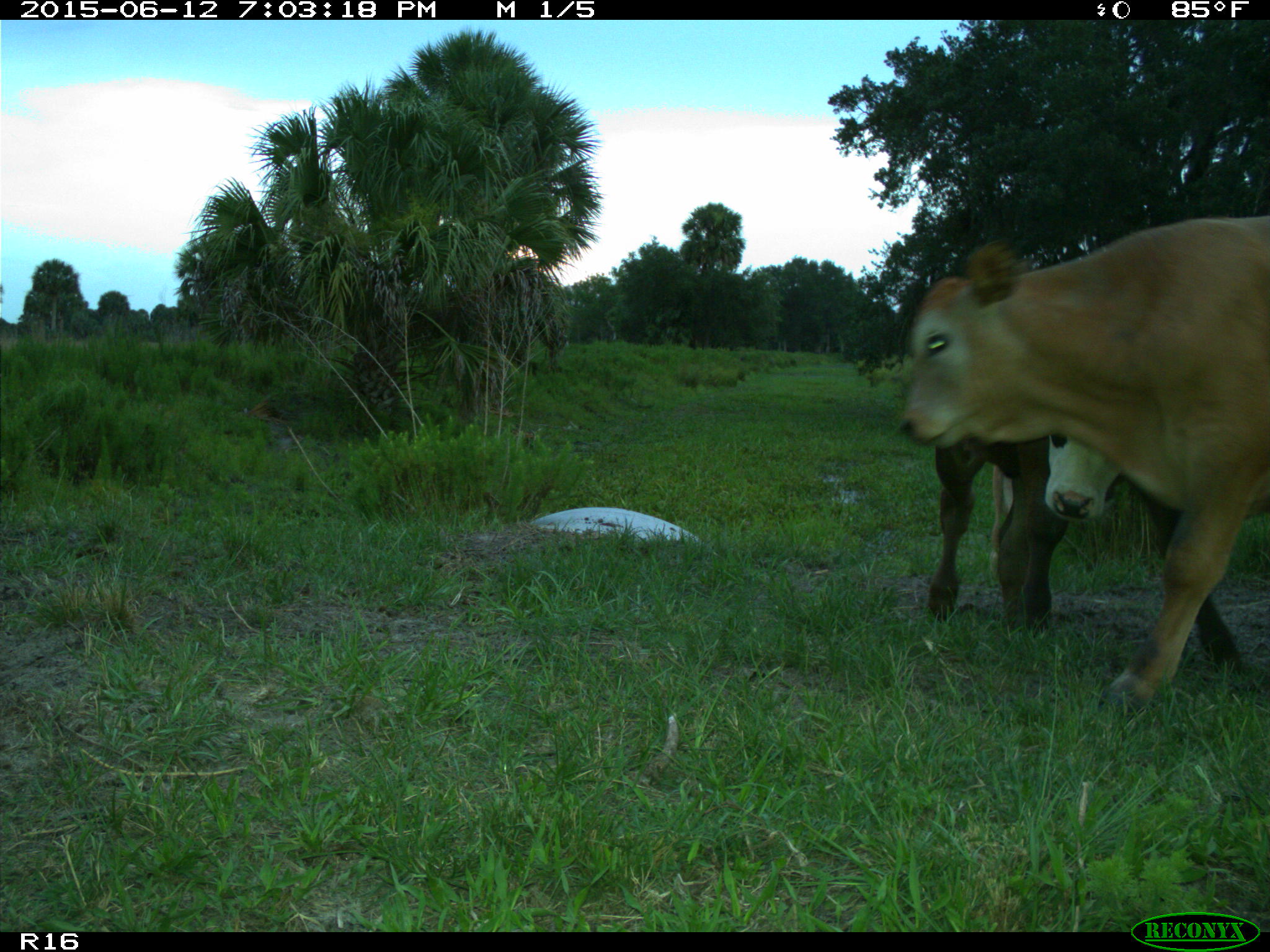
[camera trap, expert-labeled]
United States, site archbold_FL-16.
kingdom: Animalia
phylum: Chordata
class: Mammalia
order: Artiodactyla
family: Bovidae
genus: Bos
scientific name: Bos taurus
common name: domestic cow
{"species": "Bos taurus (domestic cow)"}